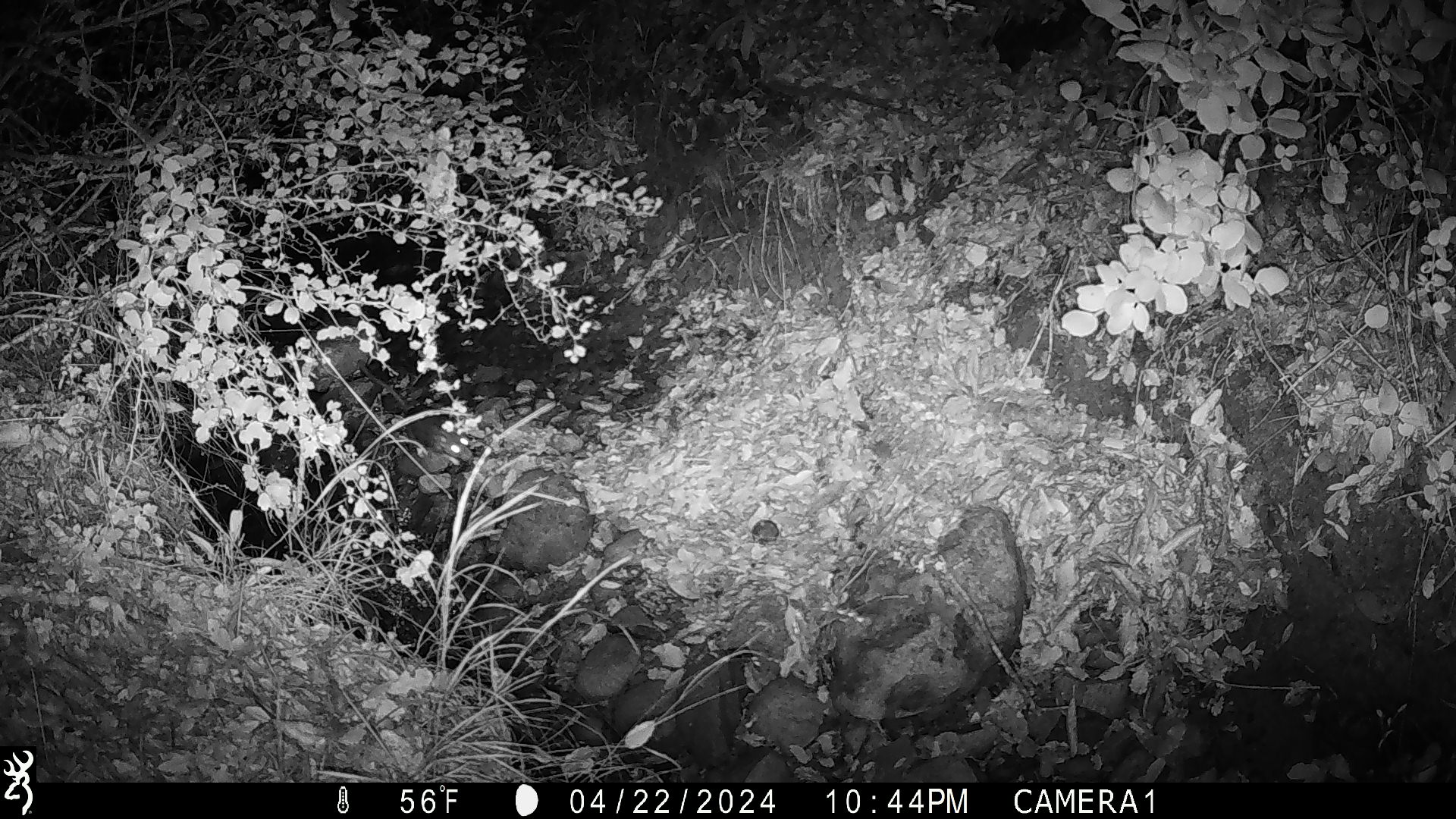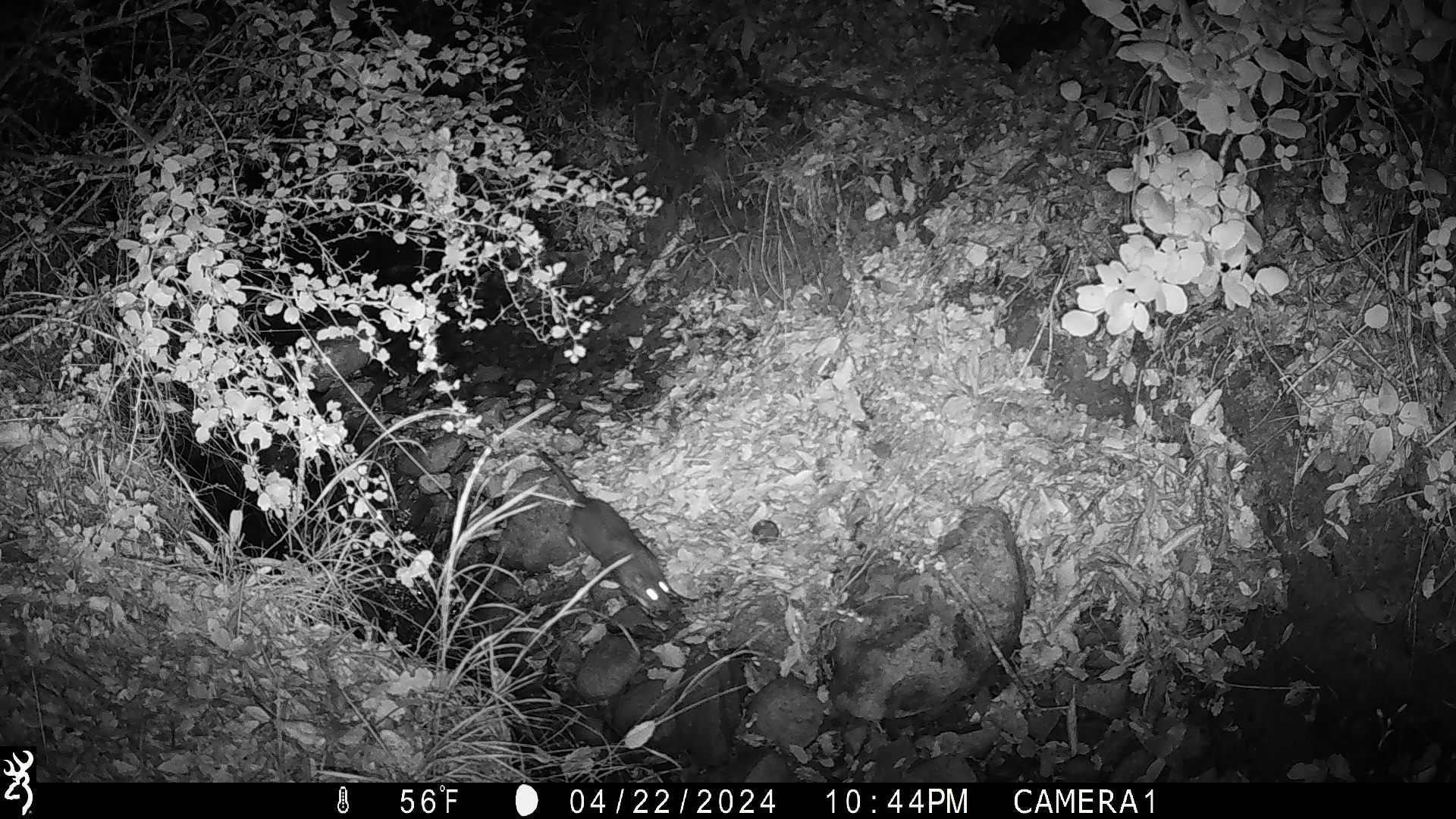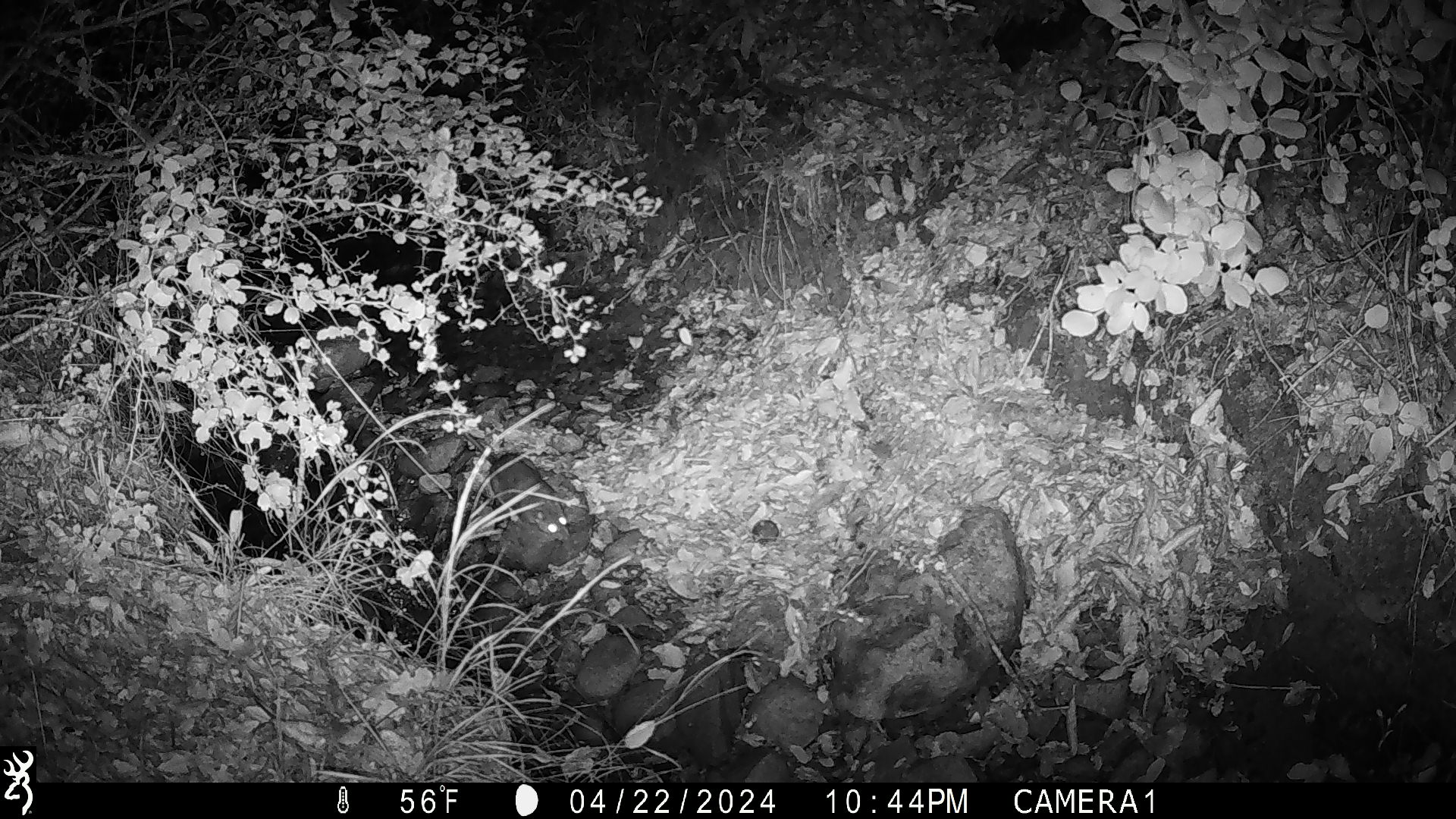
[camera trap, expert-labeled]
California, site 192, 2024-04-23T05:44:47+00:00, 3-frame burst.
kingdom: Animalia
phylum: Chordata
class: Mammalia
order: Rodentia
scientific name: Rodentia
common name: mouse or rat